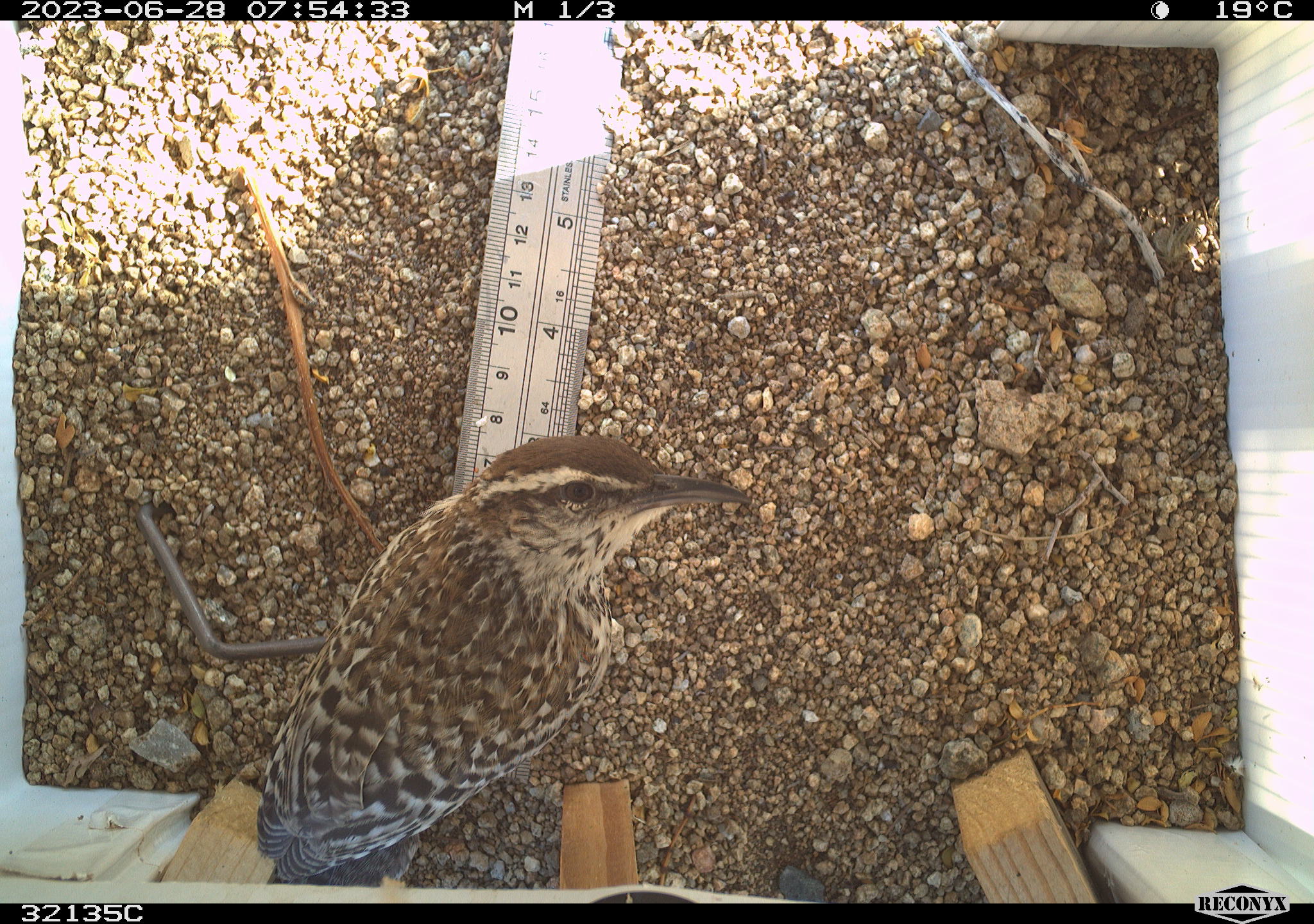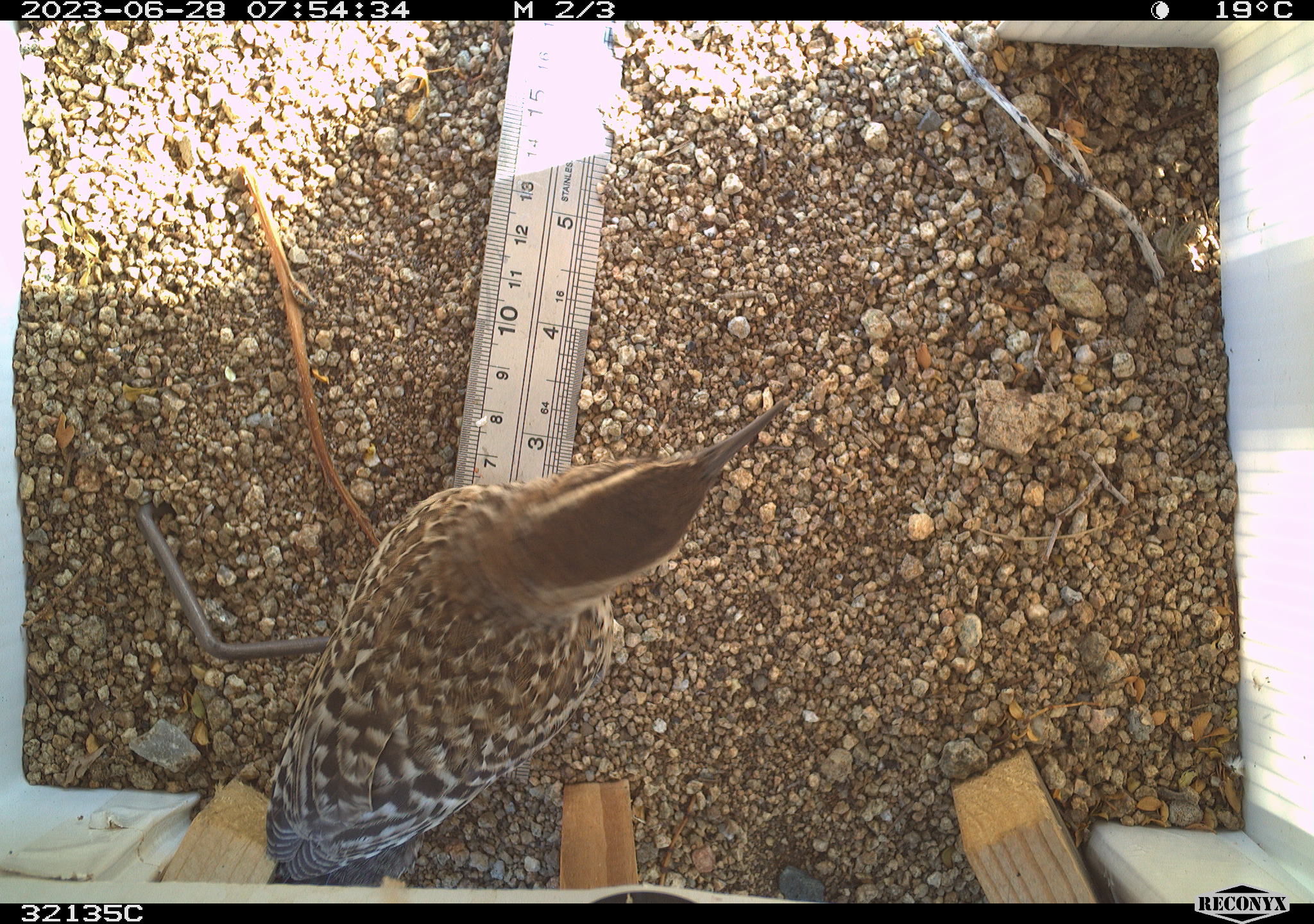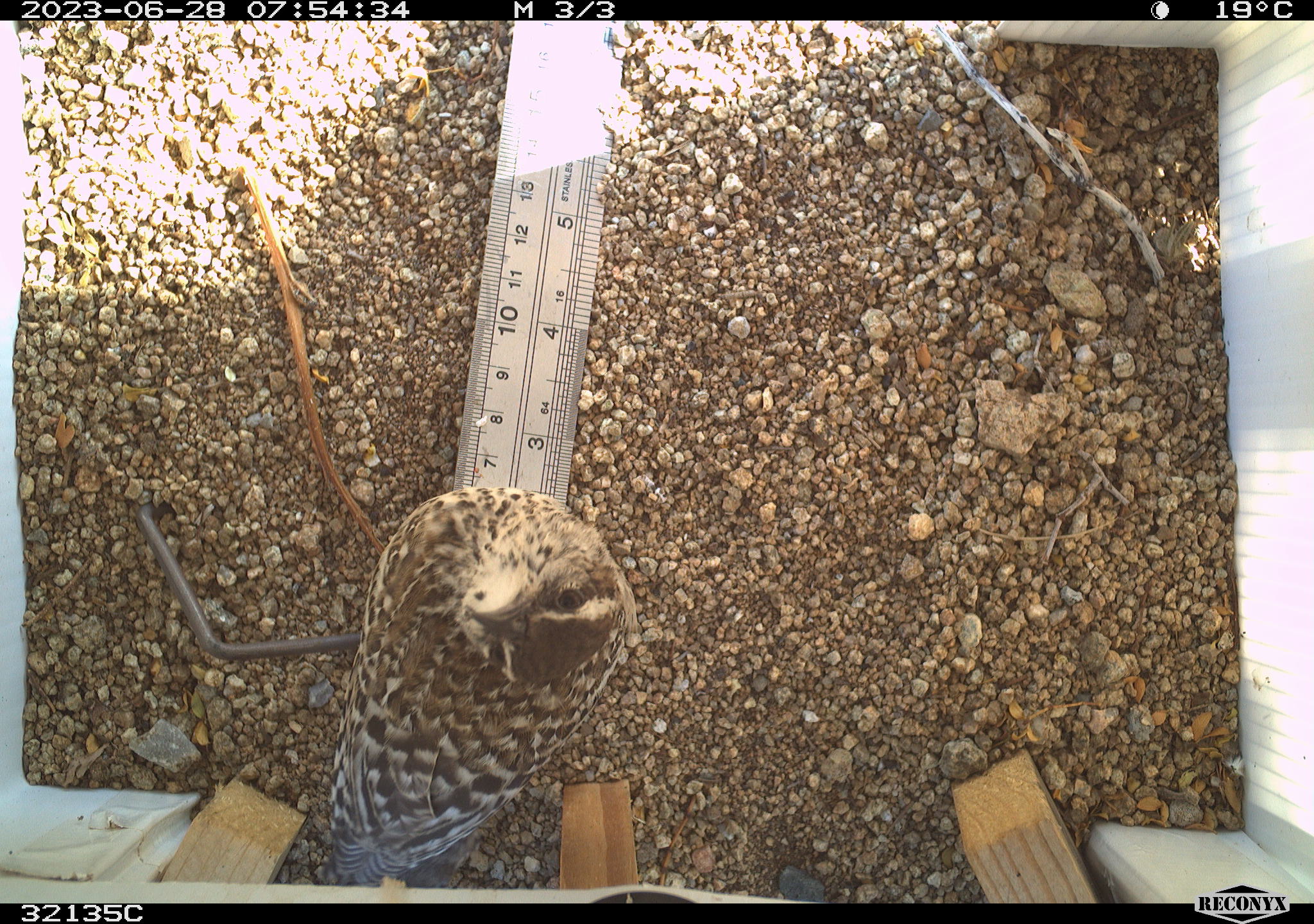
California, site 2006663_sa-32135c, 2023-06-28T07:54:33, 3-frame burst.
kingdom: Animalia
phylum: Chordata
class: Aves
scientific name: Aves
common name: bird